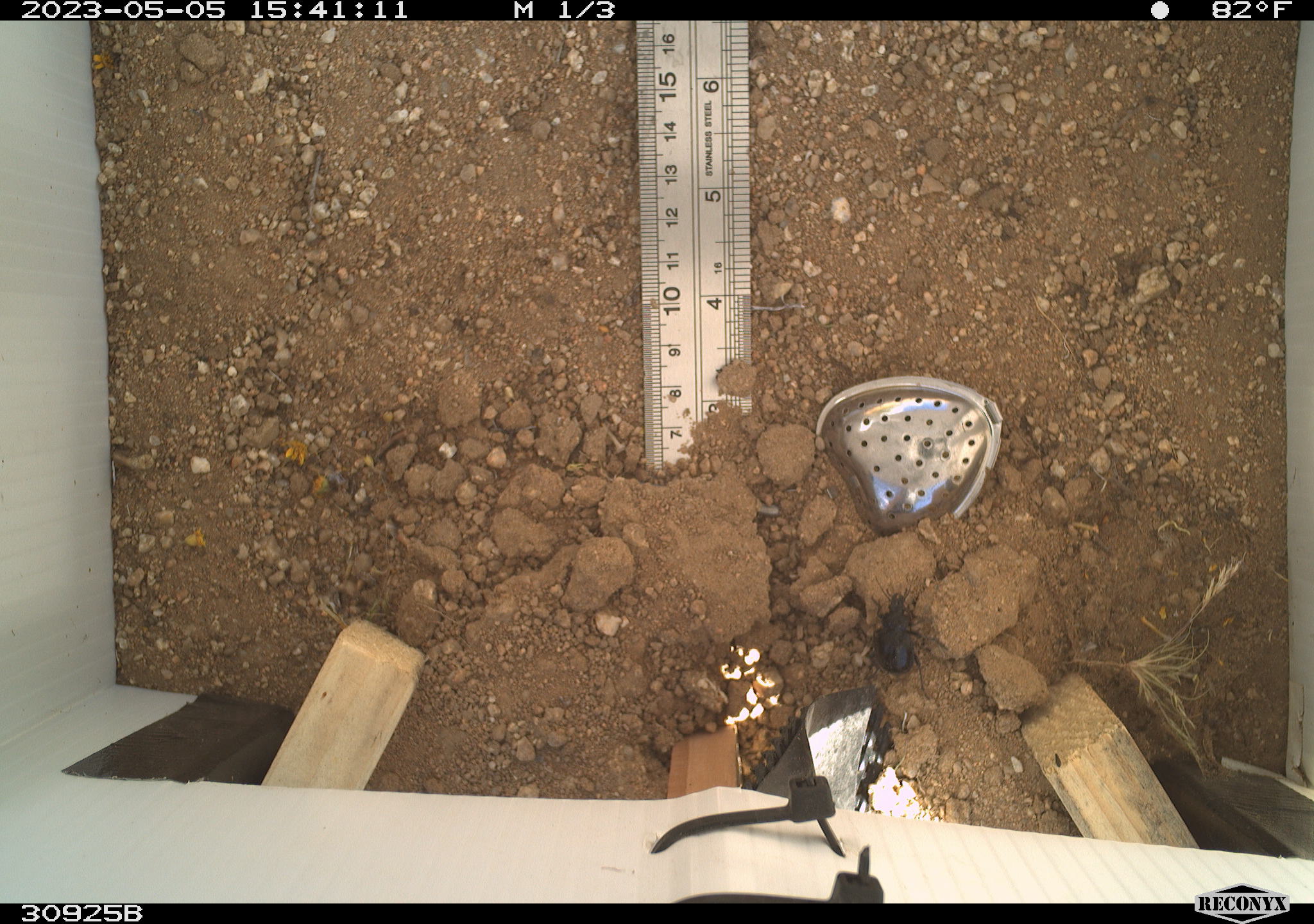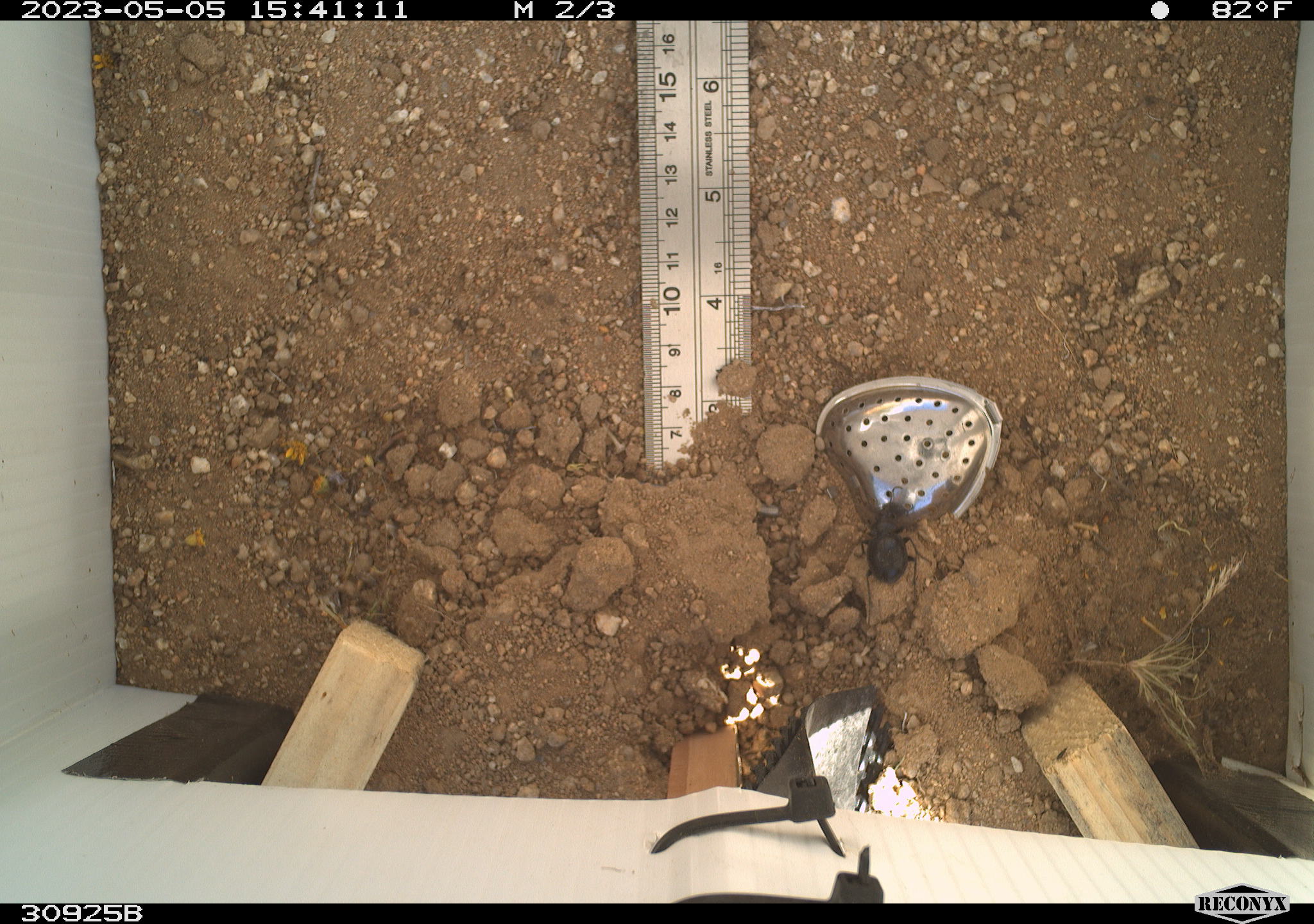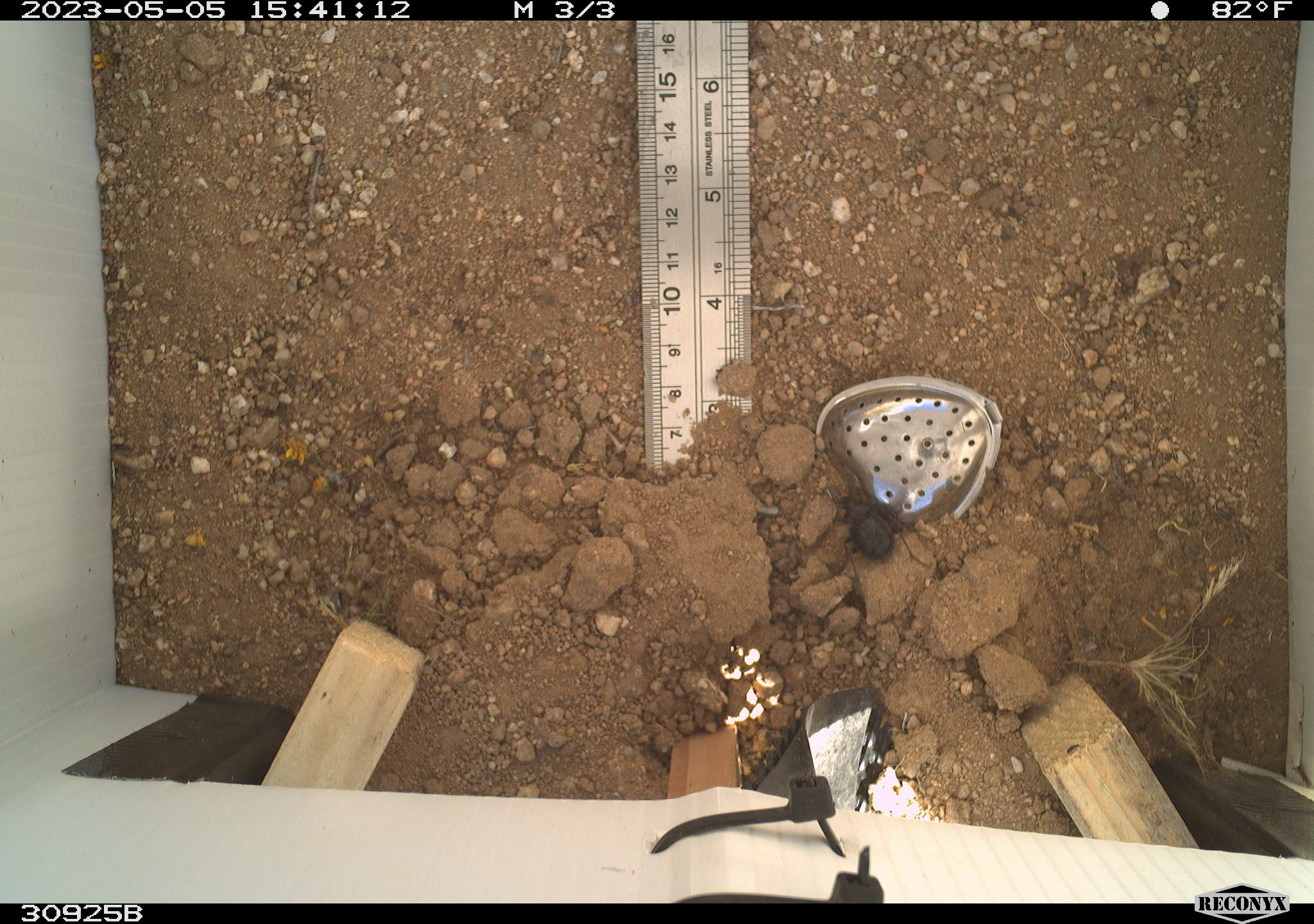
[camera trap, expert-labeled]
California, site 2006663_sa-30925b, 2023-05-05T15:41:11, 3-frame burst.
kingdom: Animalia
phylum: Arthropoda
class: Insecta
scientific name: Insecta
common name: insect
Insect (Insecta).